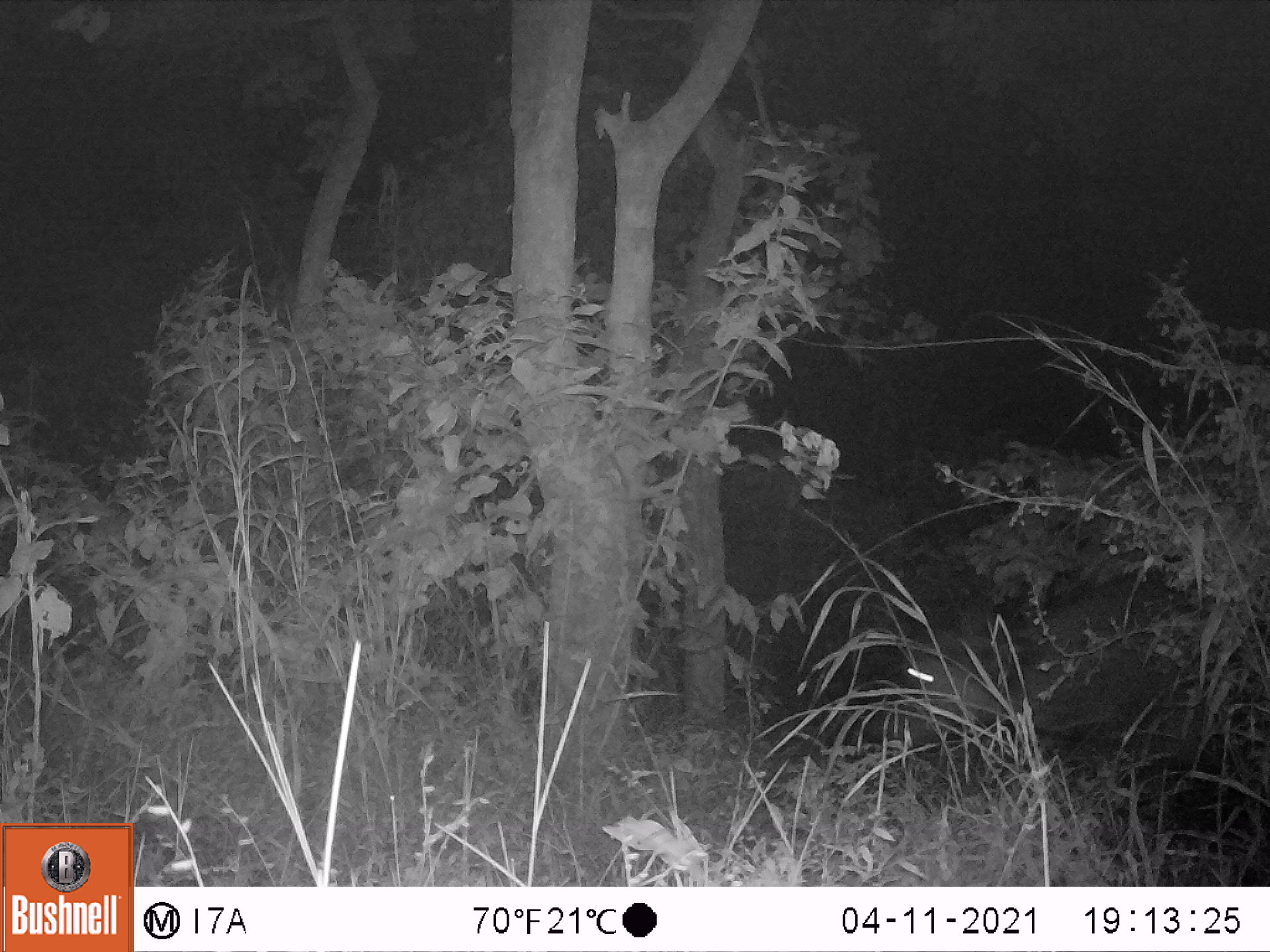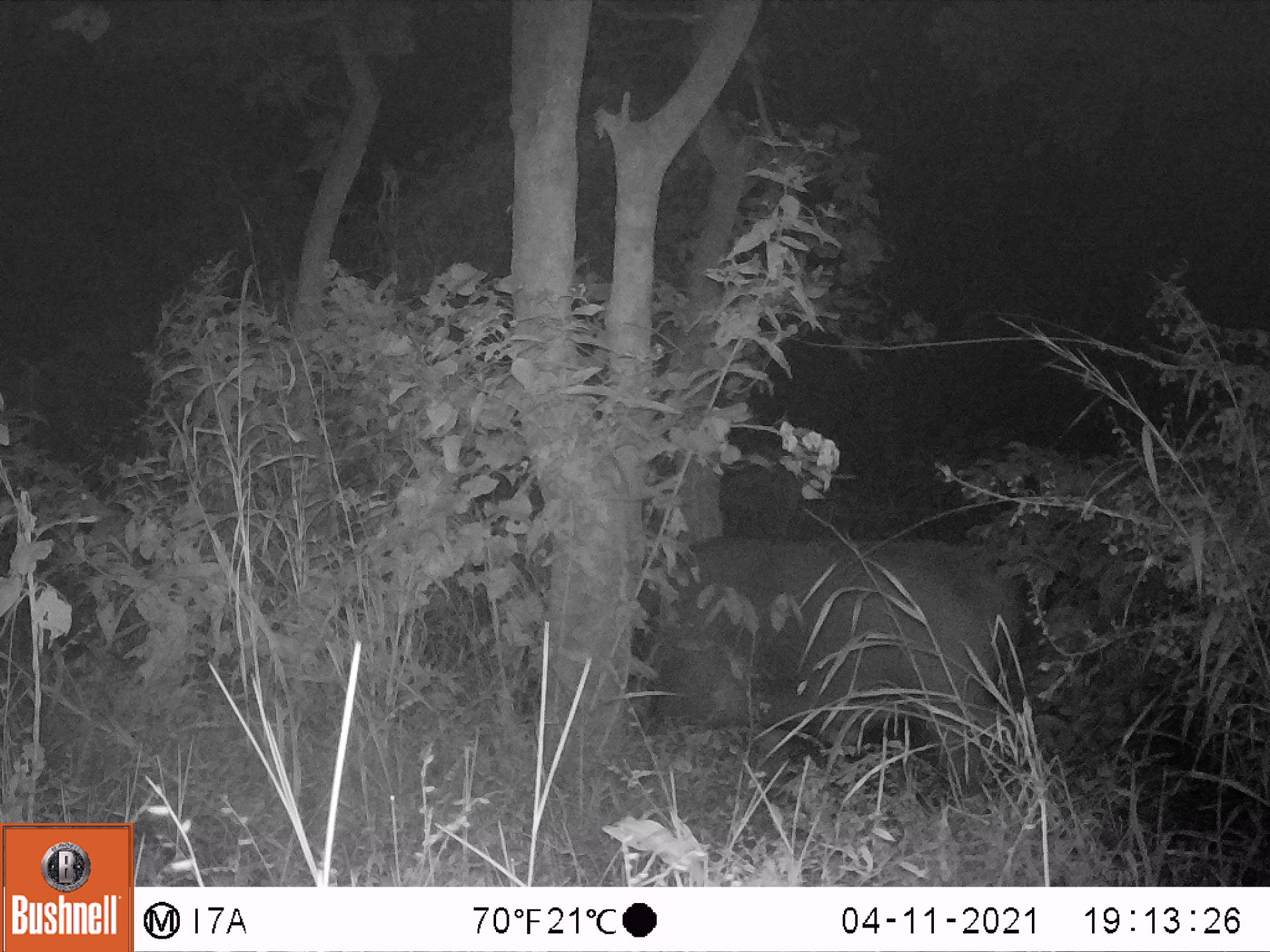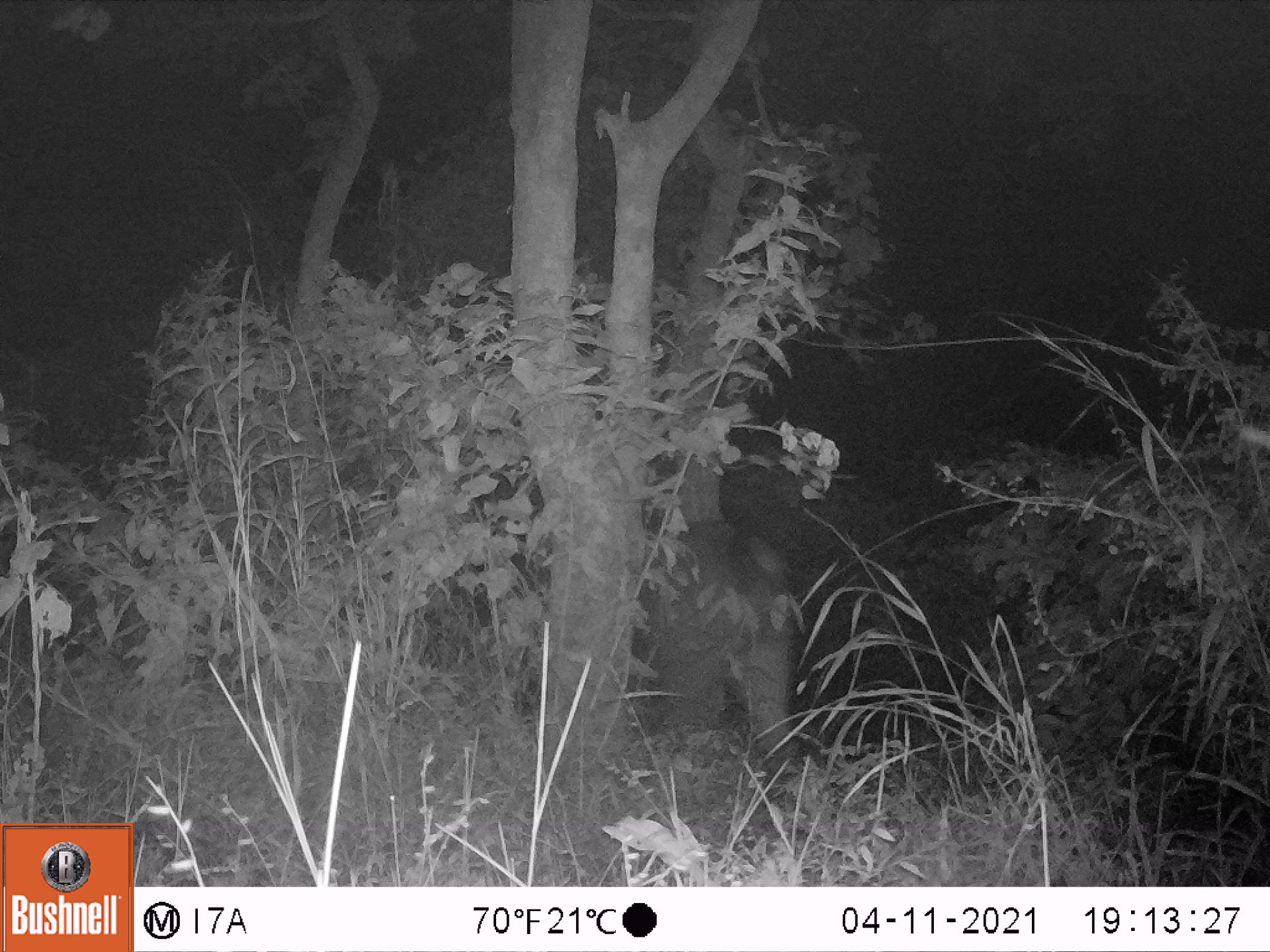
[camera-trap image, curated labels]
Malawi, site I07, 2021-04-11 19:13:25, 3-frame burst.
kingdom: Animalia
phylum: Chordata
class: Mammalia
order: Artiodactyla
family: Bovidae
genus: Syncerus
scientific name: Syncerus caffer caffer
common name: cape buffalo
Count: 1.